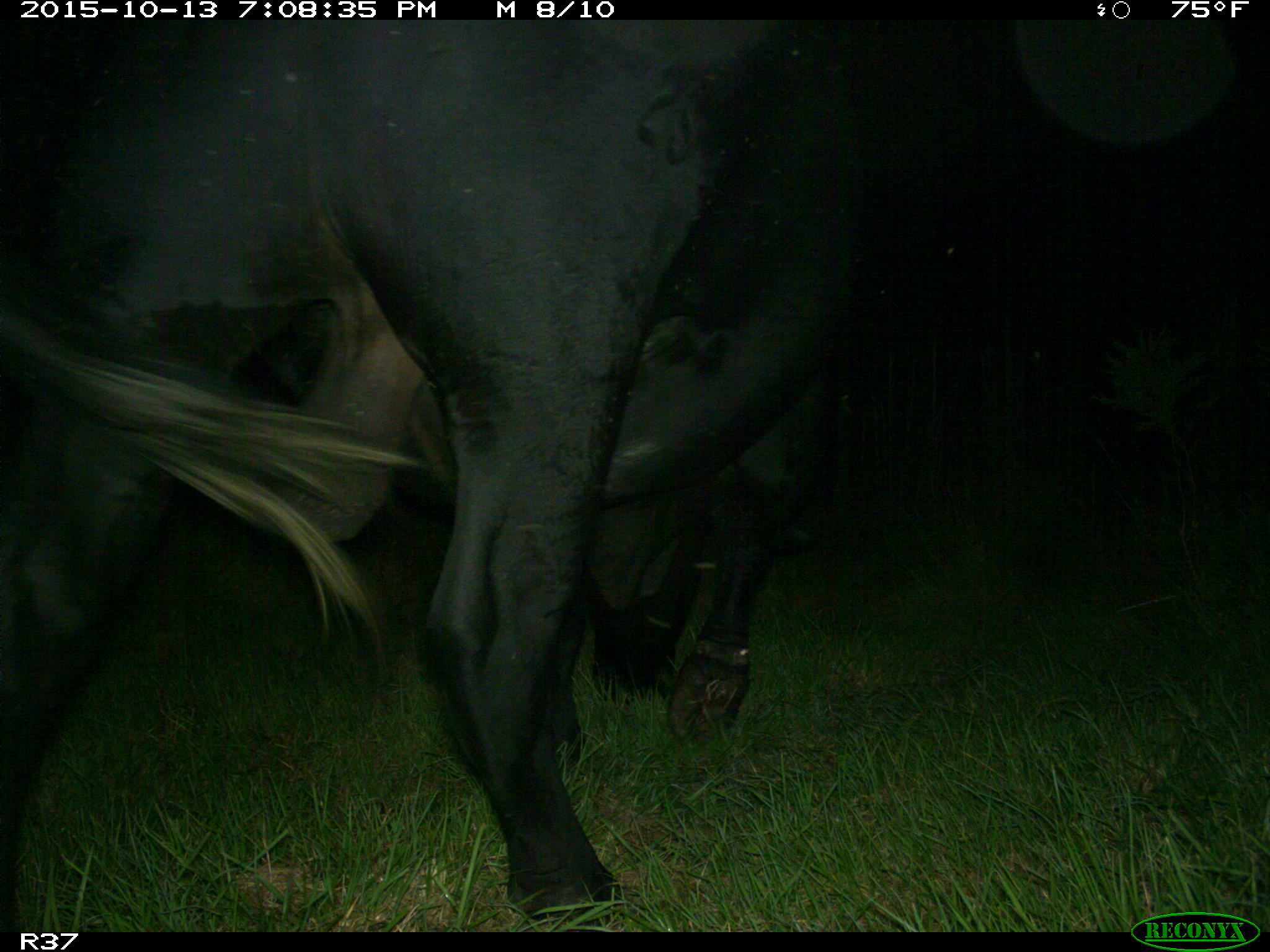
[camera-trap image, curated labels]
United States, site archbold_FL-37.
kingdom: Animalia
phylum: Chordata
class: Mammalia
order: Artiodactyla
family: Bovidae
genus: Bos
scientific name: Bos taurus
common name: domestic cow